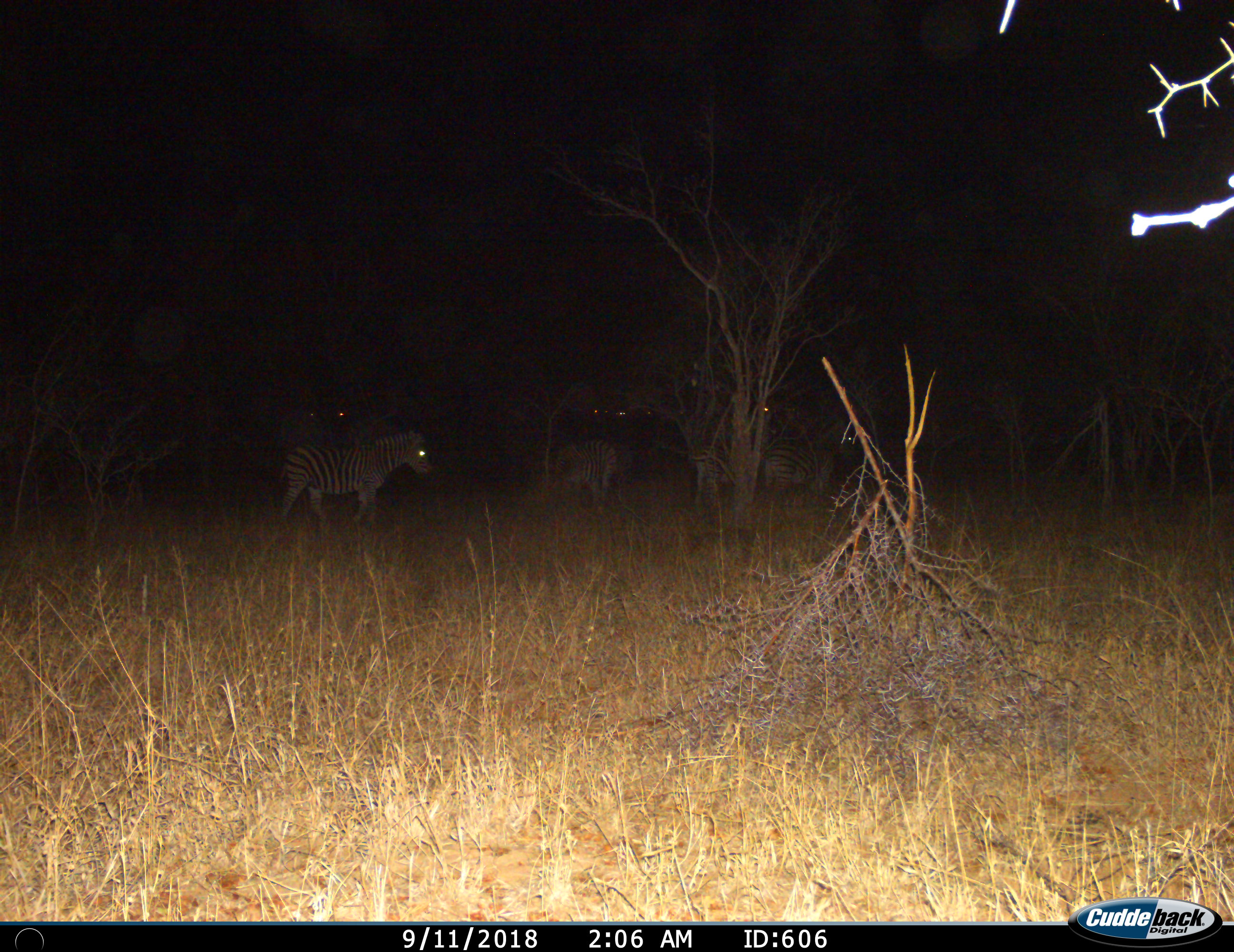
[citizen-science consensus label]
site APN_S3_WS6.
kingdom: Animalia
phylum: Chordata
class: Mammalia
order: Perissodactyla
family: Equidae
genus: Equus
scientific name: Equus quagga burchellii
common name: burchell's zebra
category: zebraburchells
Zebraburchells (burchell's zebra) (Equus quagga burchellii), count 4. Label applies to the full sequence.